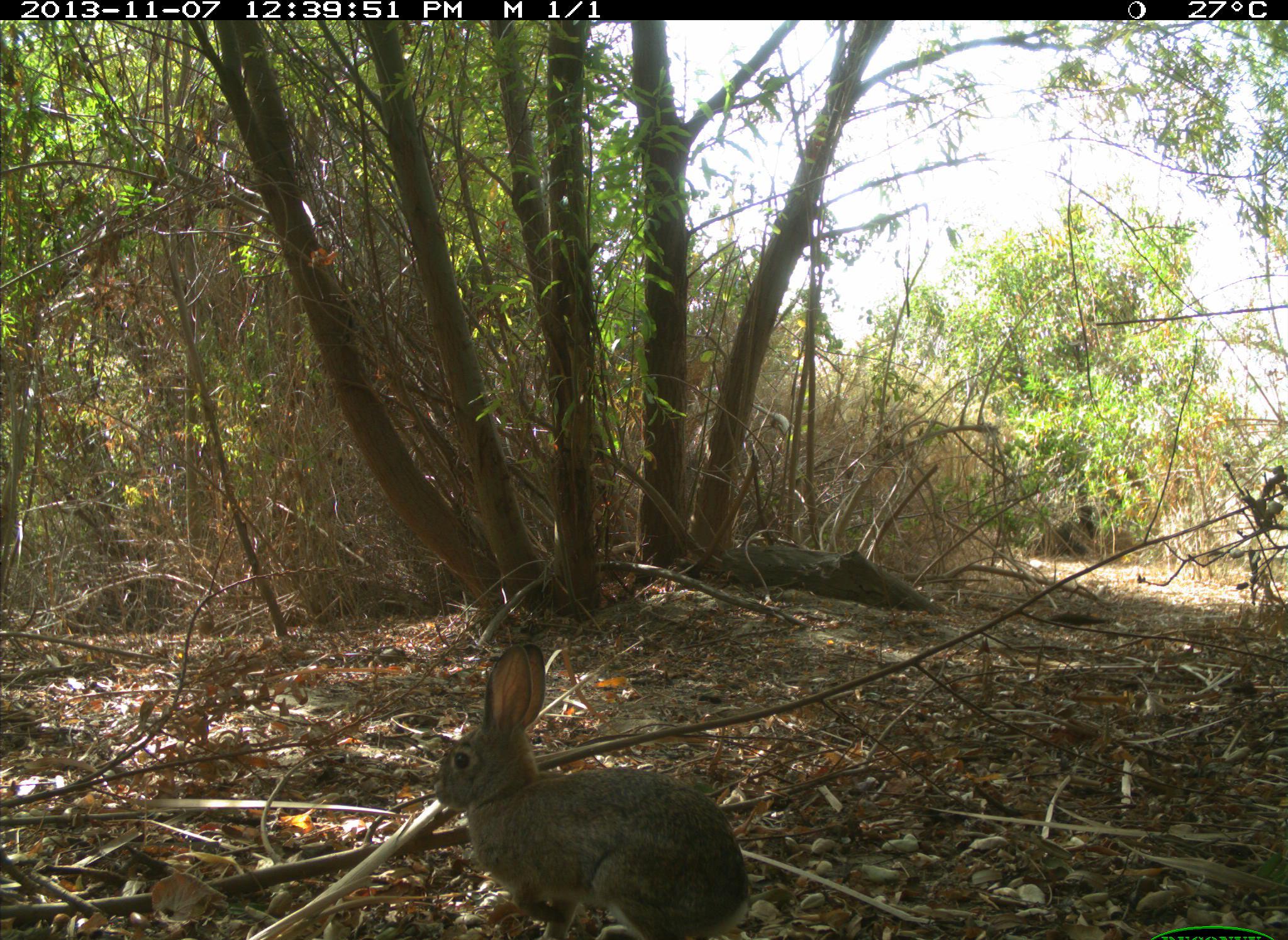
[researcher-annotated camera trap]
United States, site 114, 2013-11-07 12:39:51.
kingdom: Animalia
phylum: Chordata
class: Mammalia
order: Lagomorpha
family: Leporidae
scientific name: Leporidae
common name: rabbits and hares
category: rabbit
Rabbit (rabbits and hares) (Leporidae).